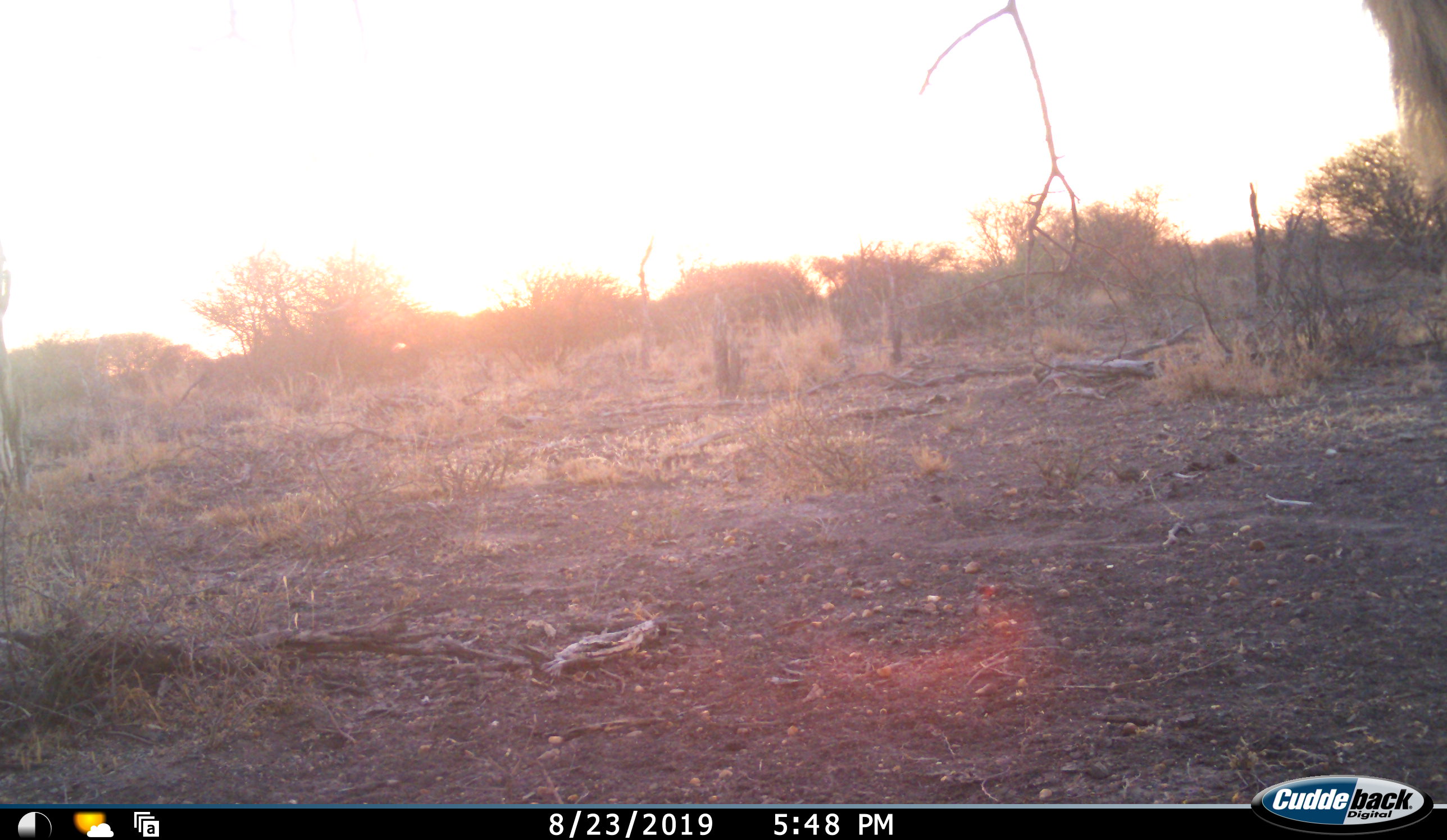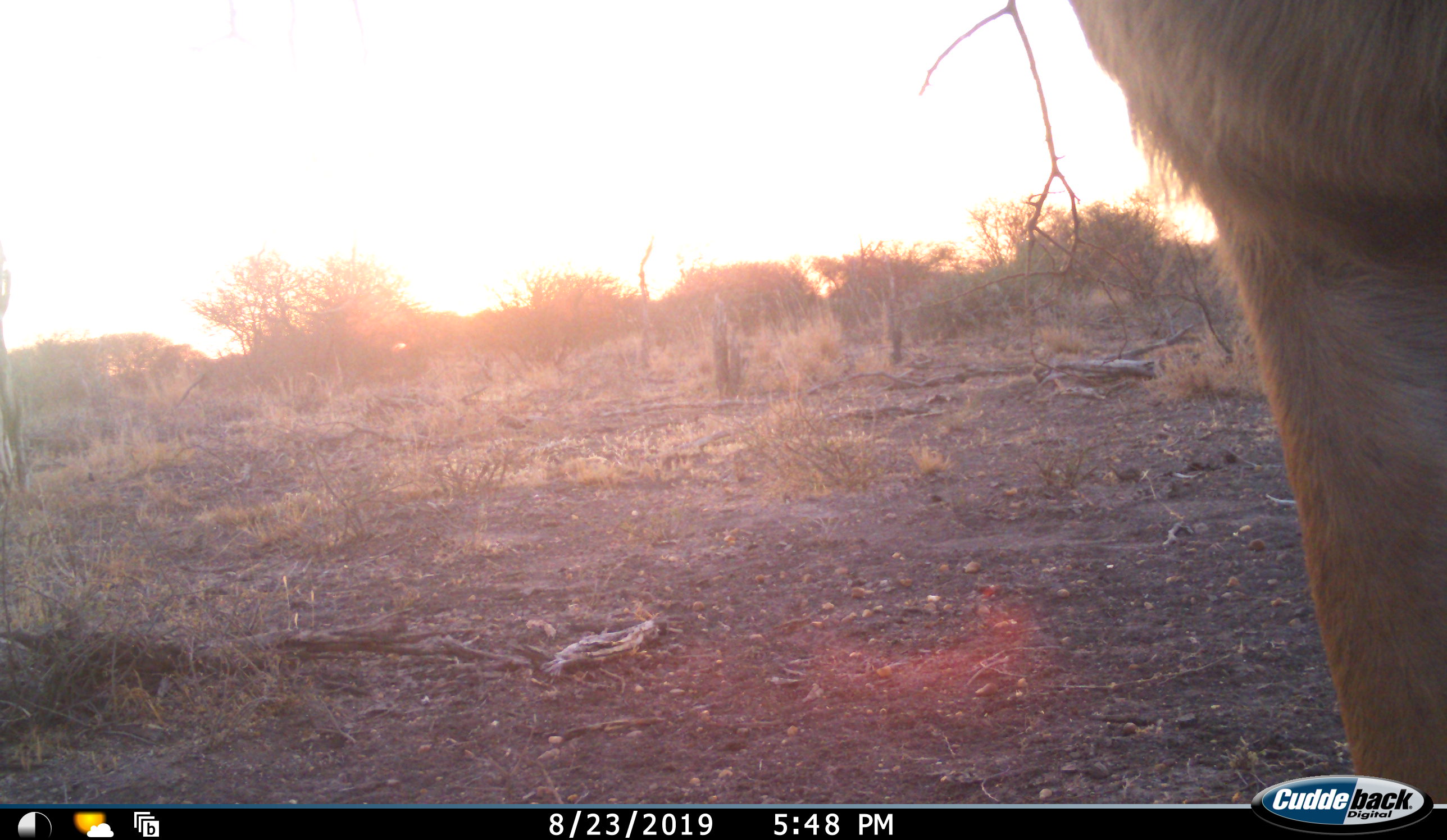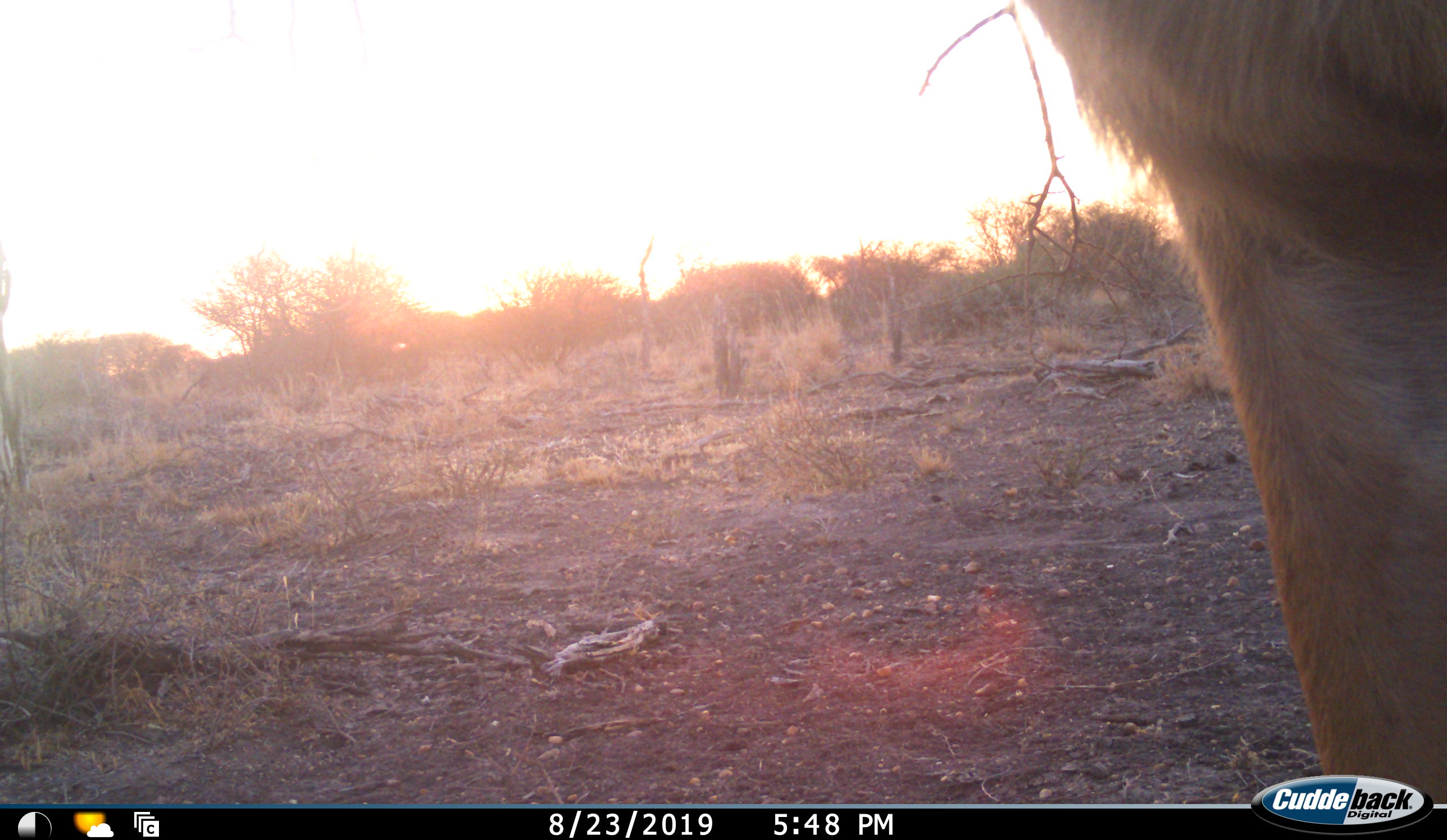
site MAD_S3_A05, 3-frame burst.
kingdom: Animalia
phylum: Chordata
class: Mammalia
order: Artiodactyla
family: Bovidae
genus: Aepyceros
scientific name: Aepyceros melampus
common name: impala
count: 1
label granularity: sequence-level